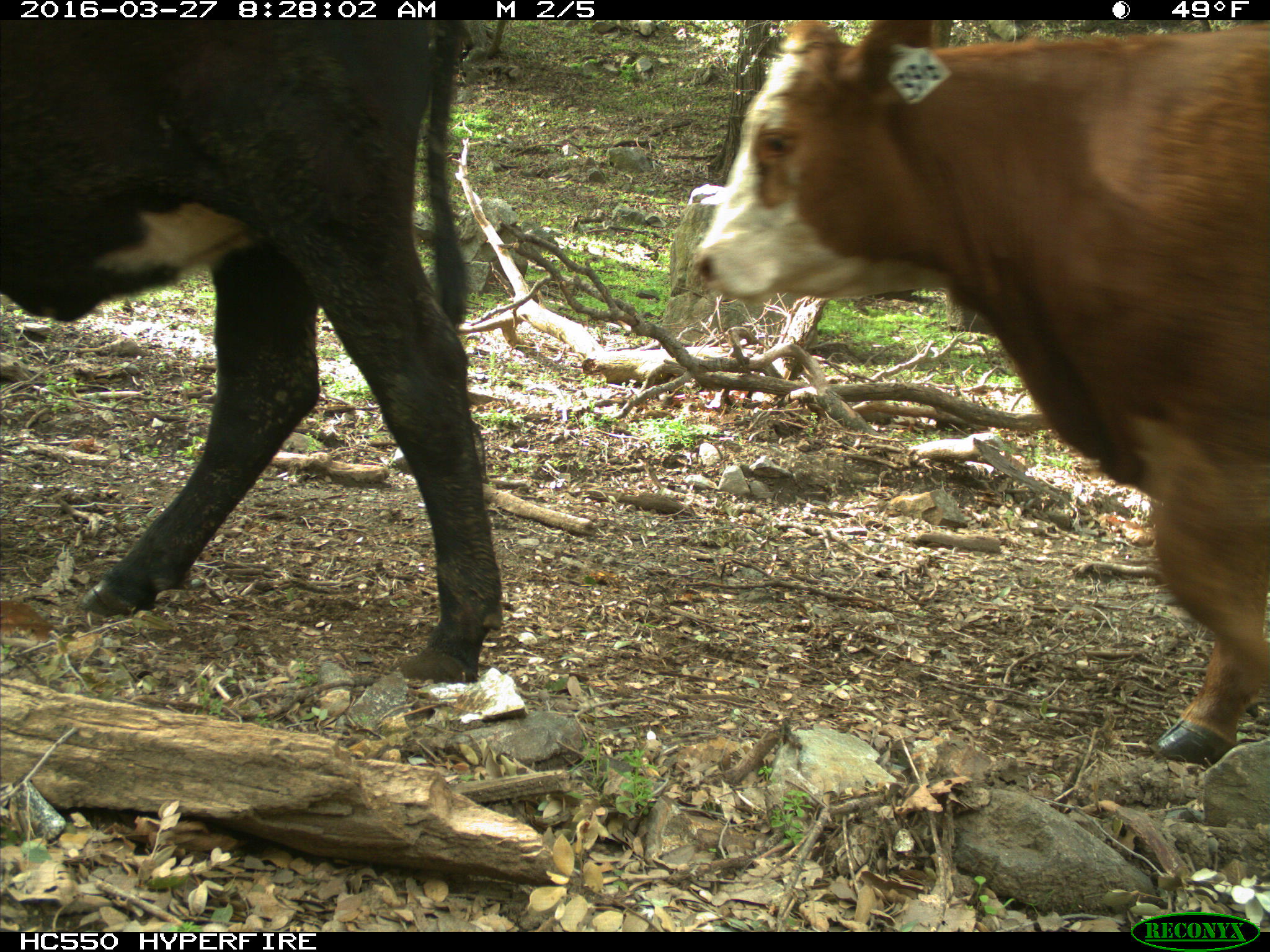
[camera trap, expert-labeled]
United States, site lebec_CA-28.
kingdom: Animalia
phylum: Chordata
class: Mammalia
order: Artiodactyla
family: Bovidae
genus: Bos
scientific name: Bos taurus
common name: domestic cow